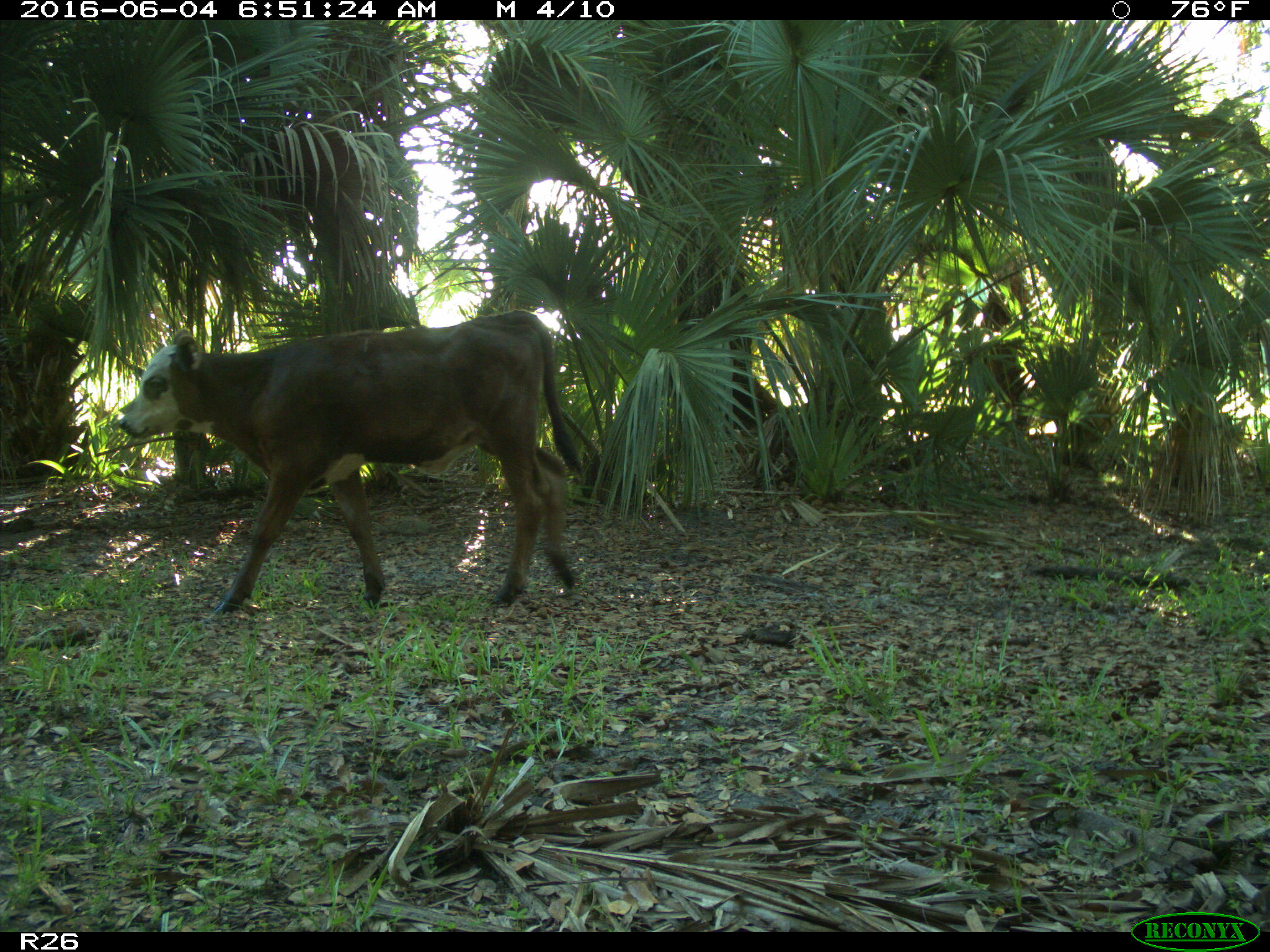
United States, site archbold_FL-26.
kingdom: Animalia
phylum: Chordata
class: Mammalia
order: Artiodactyla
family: Bovidae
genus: Bos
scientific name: Bos taurus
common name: domestic cow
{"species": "Bos taurus (domestic cow)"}